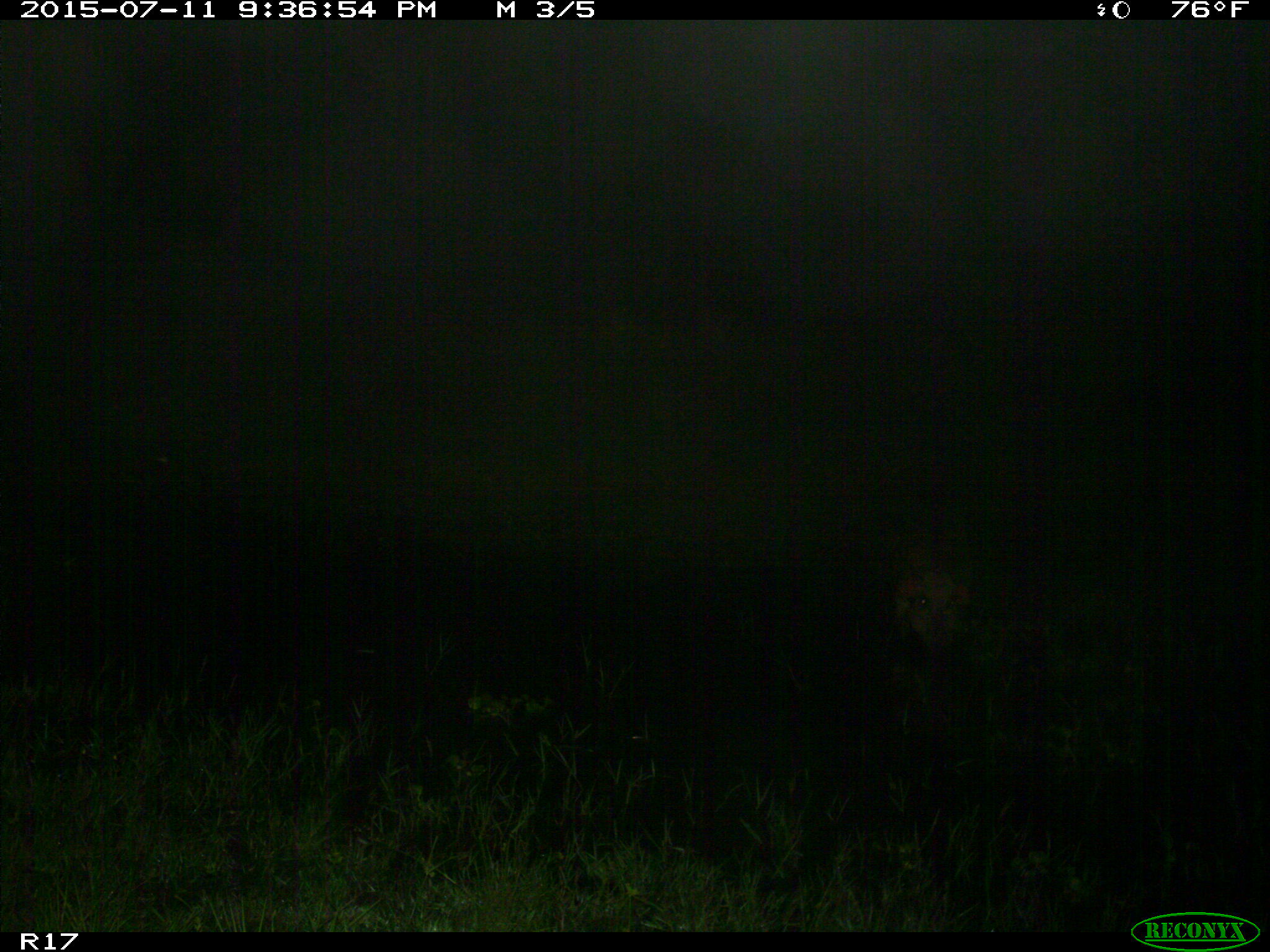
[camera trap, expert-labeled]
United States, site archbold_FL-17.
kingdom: Animalia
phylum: Chordata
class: Mammalia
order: Artiodactyla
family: Suidae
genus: Sus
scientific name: Sus scrofa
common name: wild boar